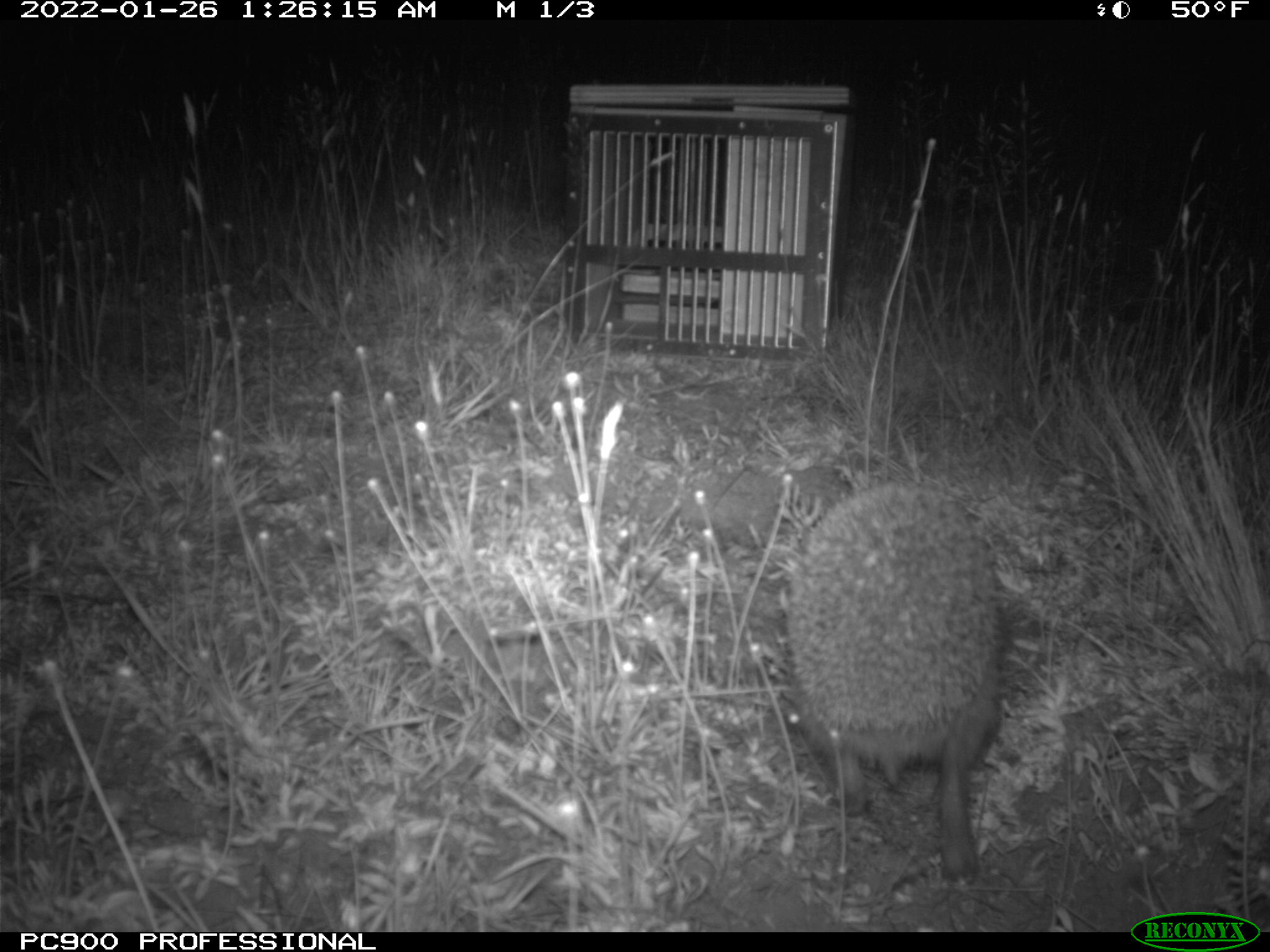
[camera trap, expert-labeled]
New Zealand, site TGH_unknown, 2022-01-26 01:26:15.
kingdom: Animalia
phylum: Chordata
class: Mammalia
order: Eulipotyphla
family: Erinaceidae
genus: Erinaceus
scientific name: Erinaceus europaeus europaeus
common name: european hedgehog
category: hedgehog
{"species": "hedgehog (european hedgehog) (Erinaceus europaeus europaeus)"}